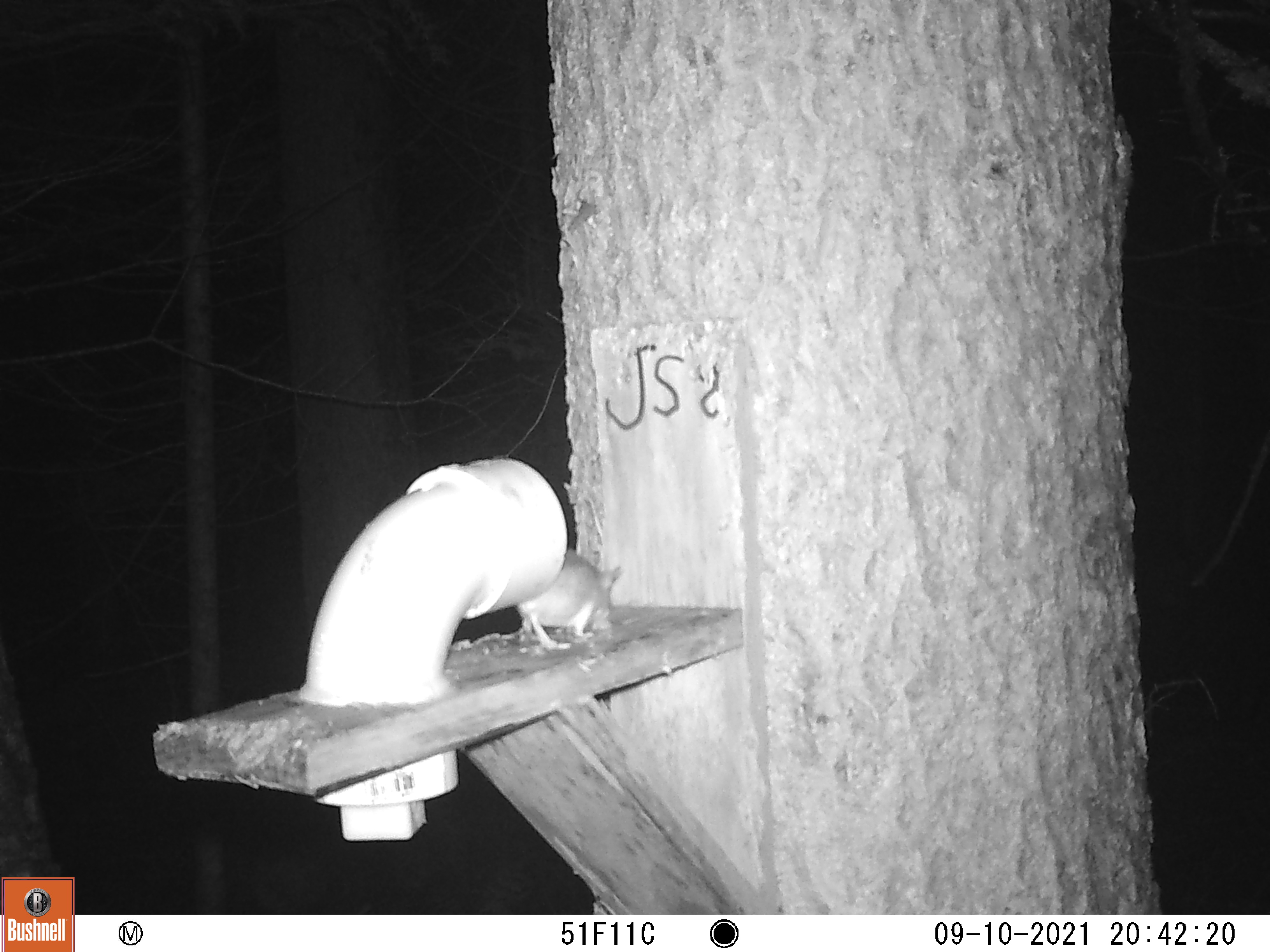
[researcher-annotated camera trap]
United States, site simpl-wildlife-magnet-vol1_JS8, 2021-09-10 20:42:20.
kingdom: Animalia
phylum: Chordata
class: Mammalia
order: Rodentia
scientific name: Rodentia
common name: mouse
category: mouse sp.